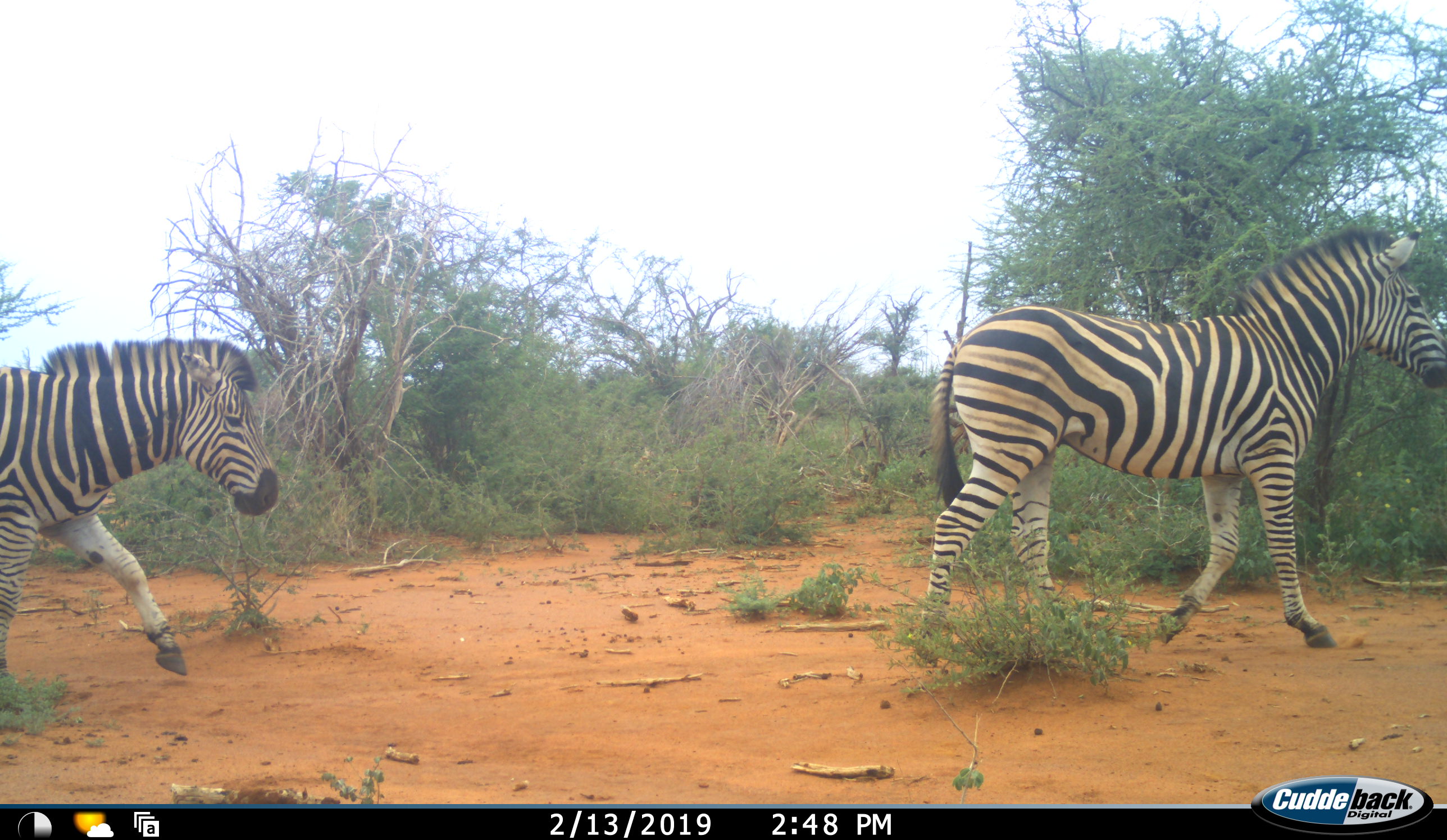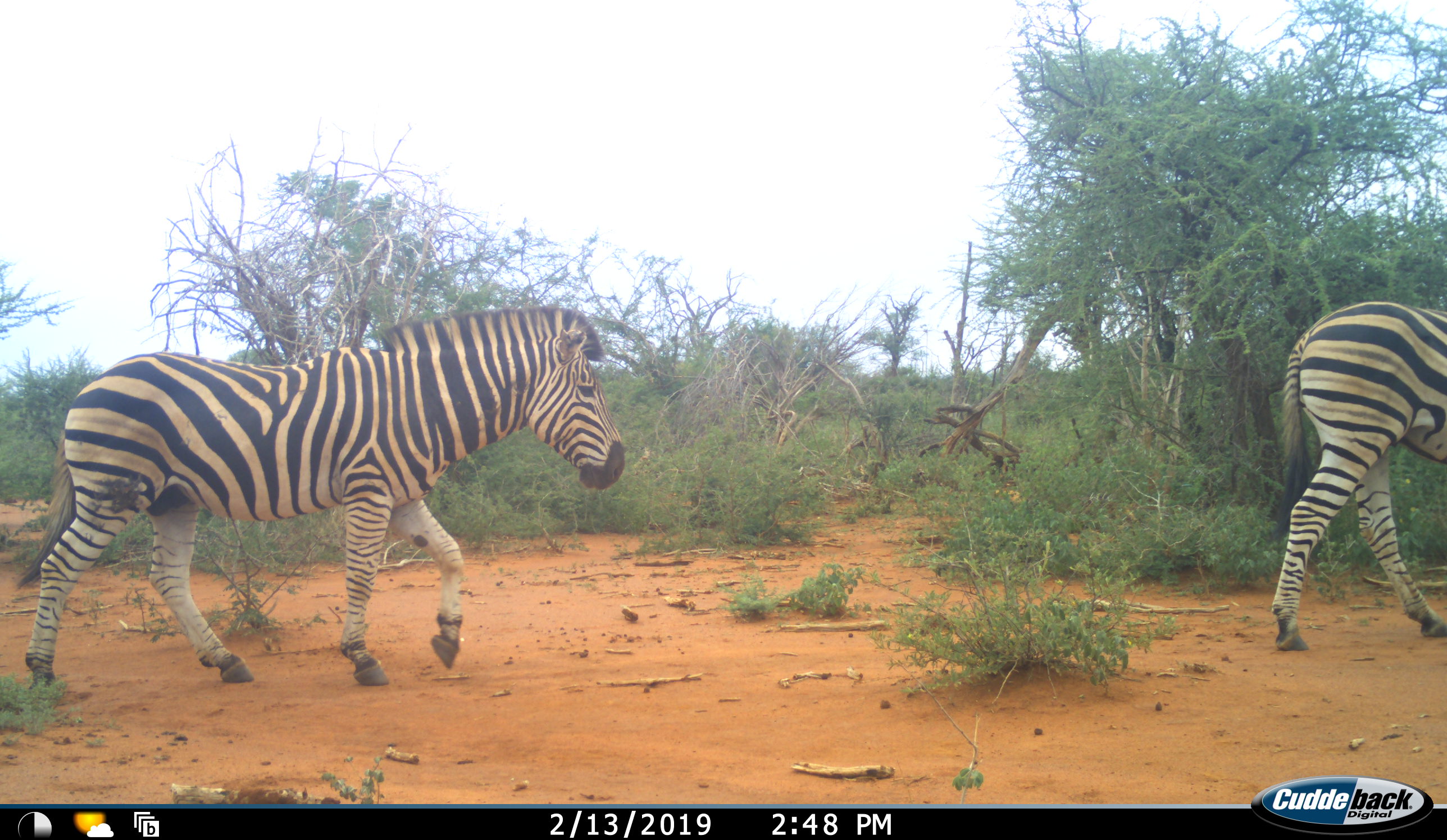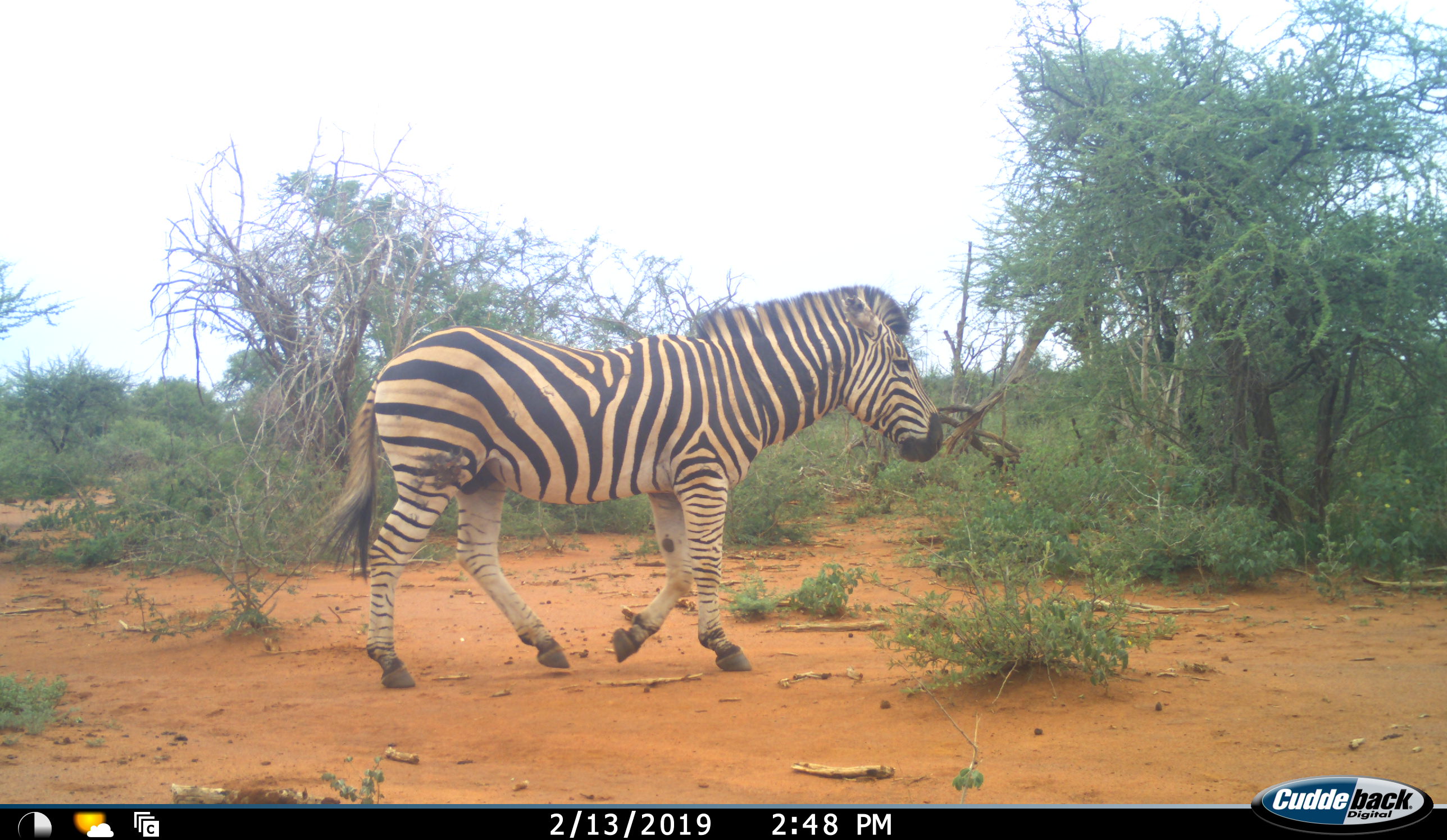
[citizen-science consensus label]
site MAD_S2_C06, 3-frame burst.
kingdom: Animalia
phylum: Chordata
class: Mammalia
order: Perissodactyla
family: Equidae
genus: Equus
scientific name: Equus quagga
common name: plains zebra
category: zebraplains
Zebraplains (plains zebra) (Equus quagga), count 2. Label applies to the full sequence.